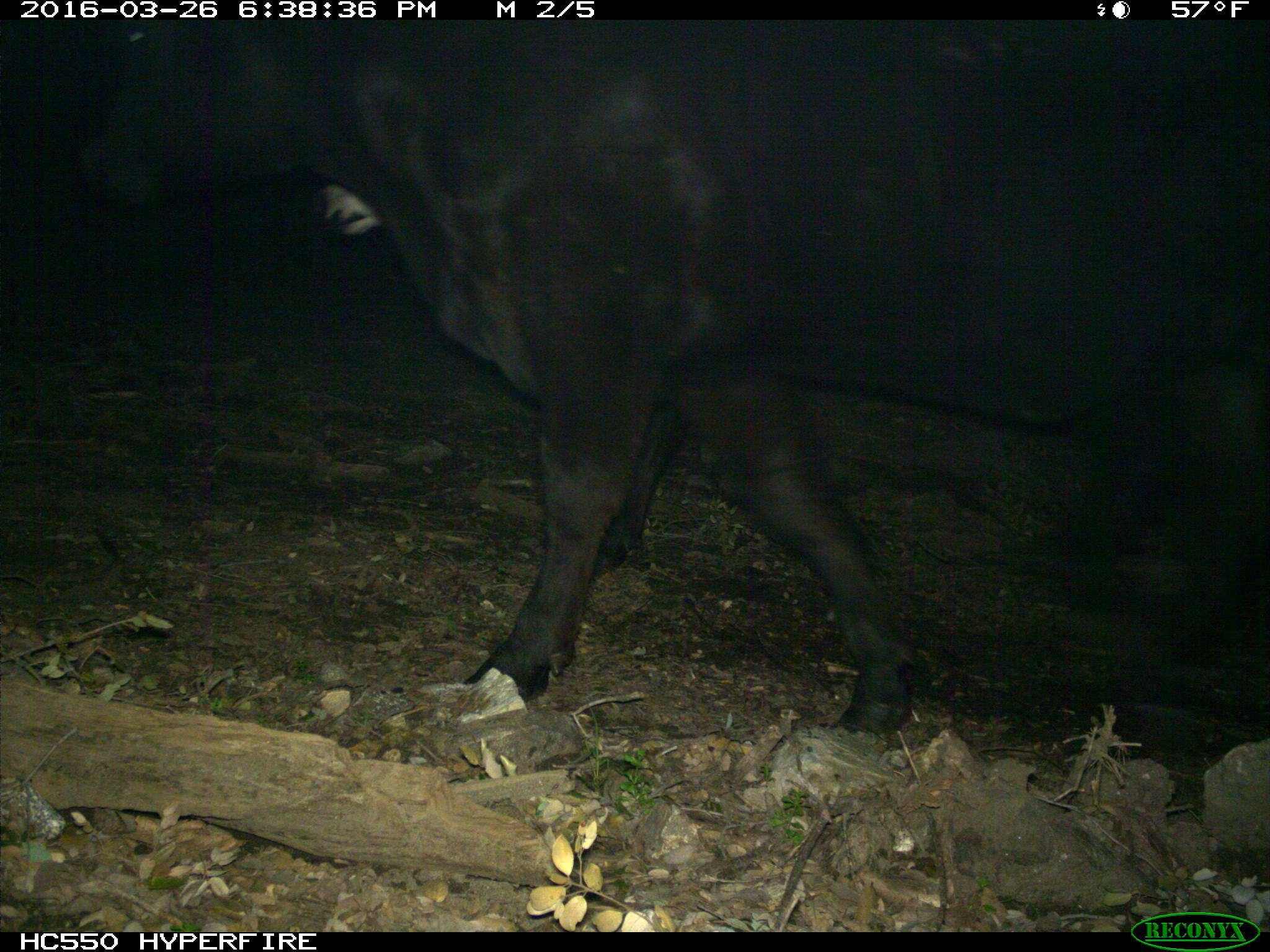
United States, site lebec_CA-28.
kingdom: Animalia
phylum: Chordata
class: Mammalia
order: Artiodactyla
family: Bovidae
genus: Bos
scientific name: Bos taurus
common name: domestic cow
Bos taurus (domestic cow).